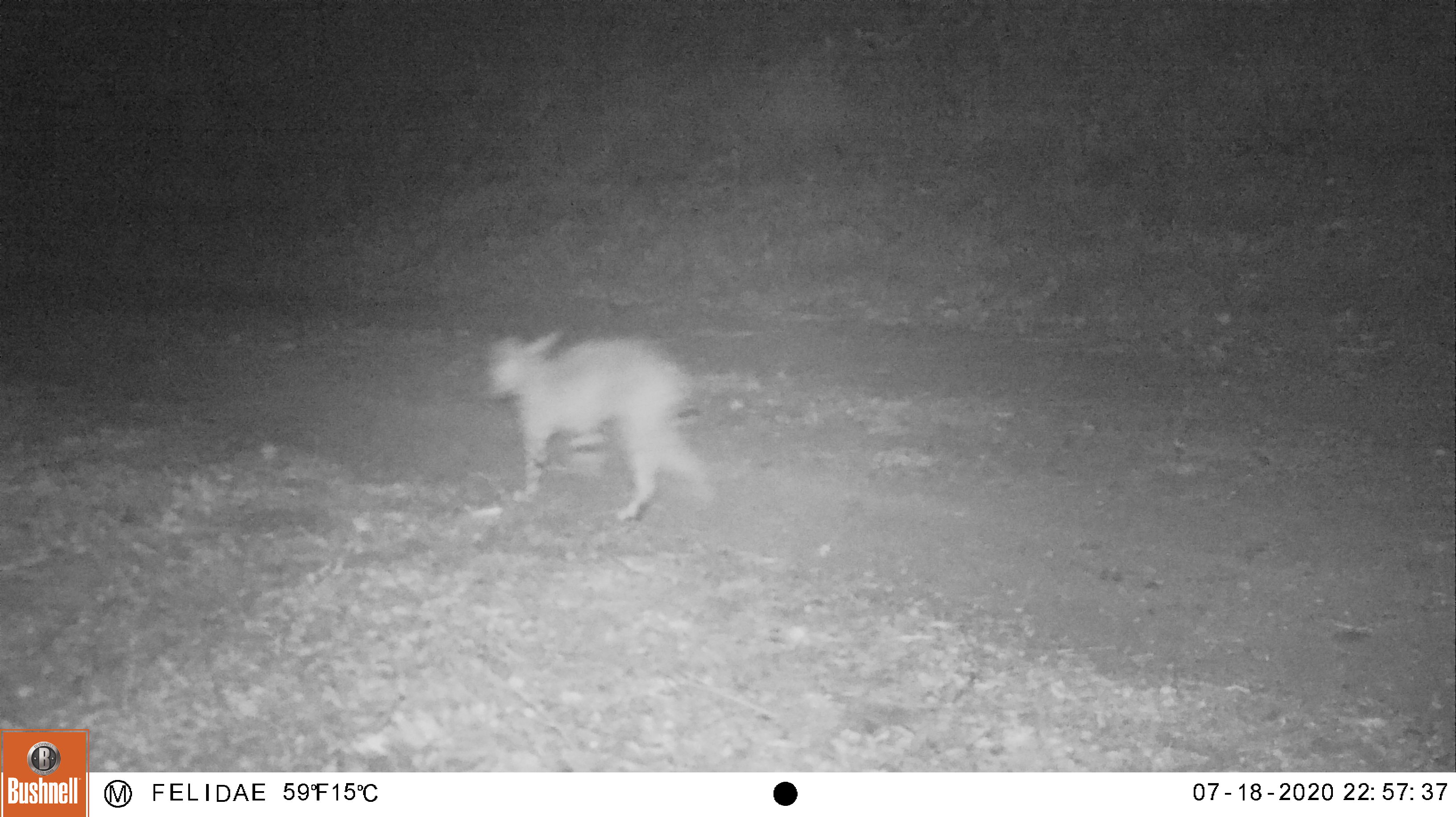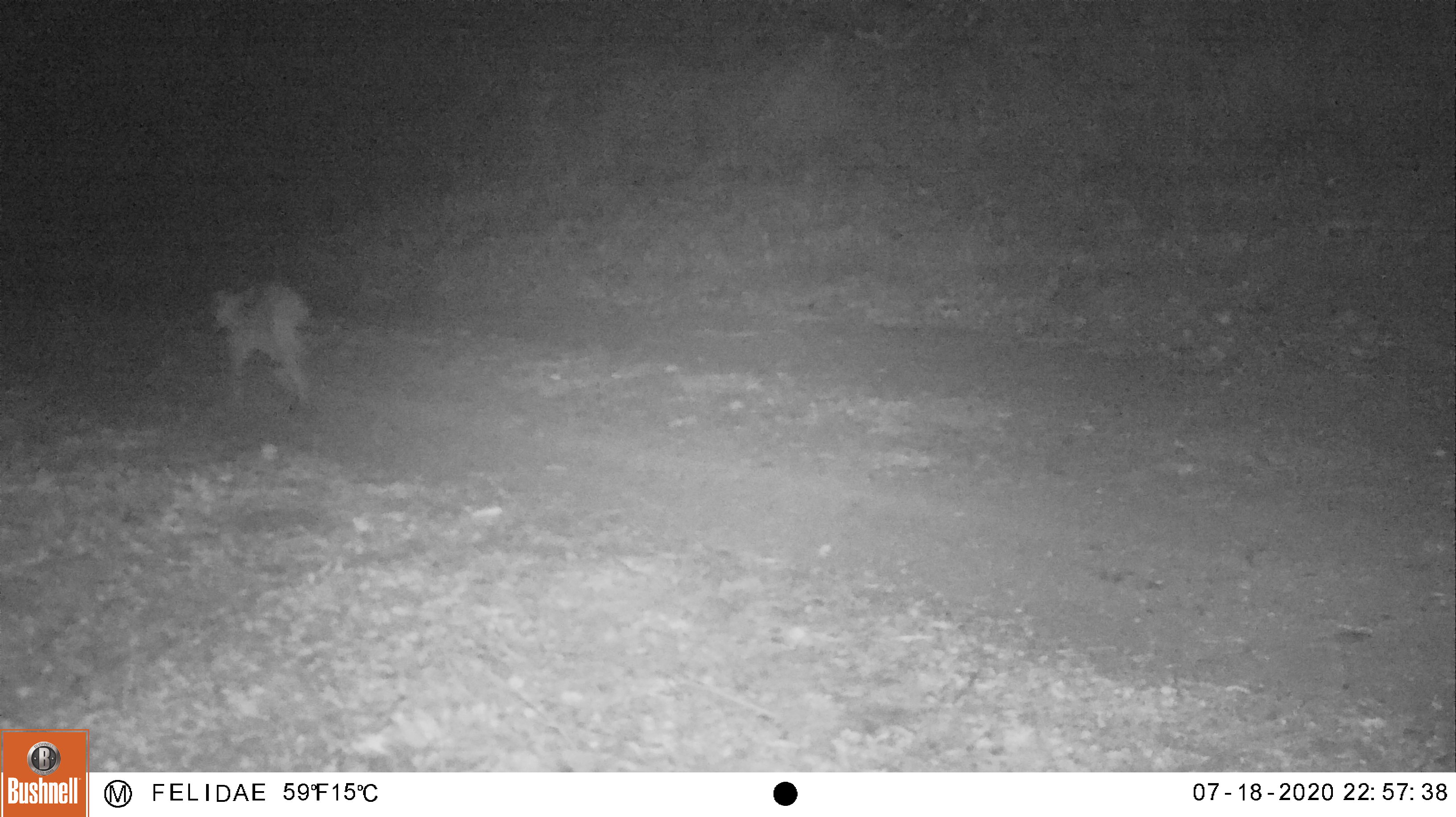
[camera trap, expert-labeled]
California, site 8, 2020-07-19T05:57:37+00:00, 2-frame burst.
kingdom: Animalia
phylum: Chordata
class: Mammalia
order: Carnivora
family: Felidae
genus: Lynx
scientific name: Lynx rufus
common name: bobcat